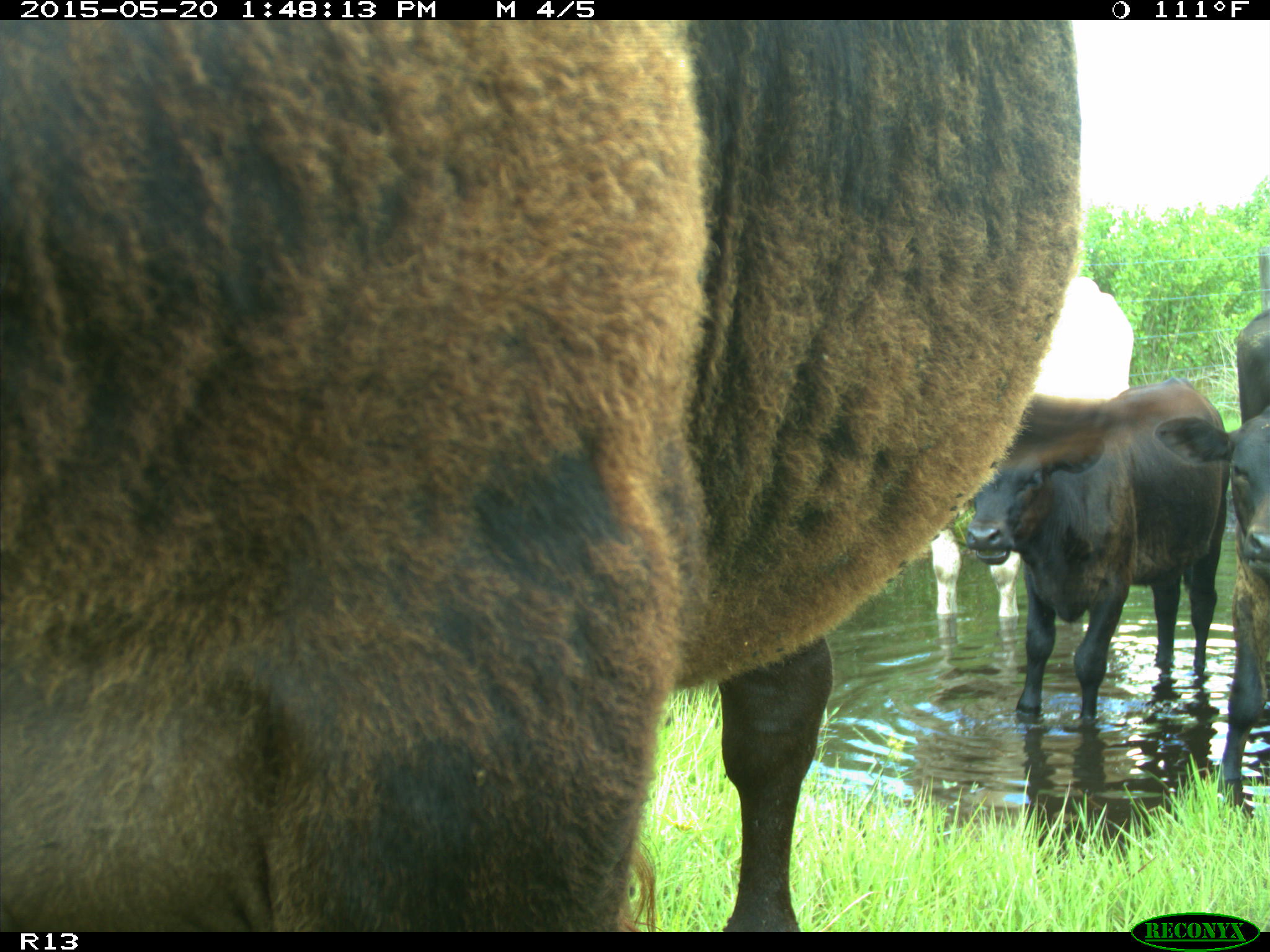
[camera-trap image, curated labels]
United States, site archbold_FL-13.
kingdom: Animalia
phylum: Chordata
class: Mammalia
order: Artiodactyla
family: Bovidae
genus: Bos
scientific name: Bos taurus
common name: domestic cow